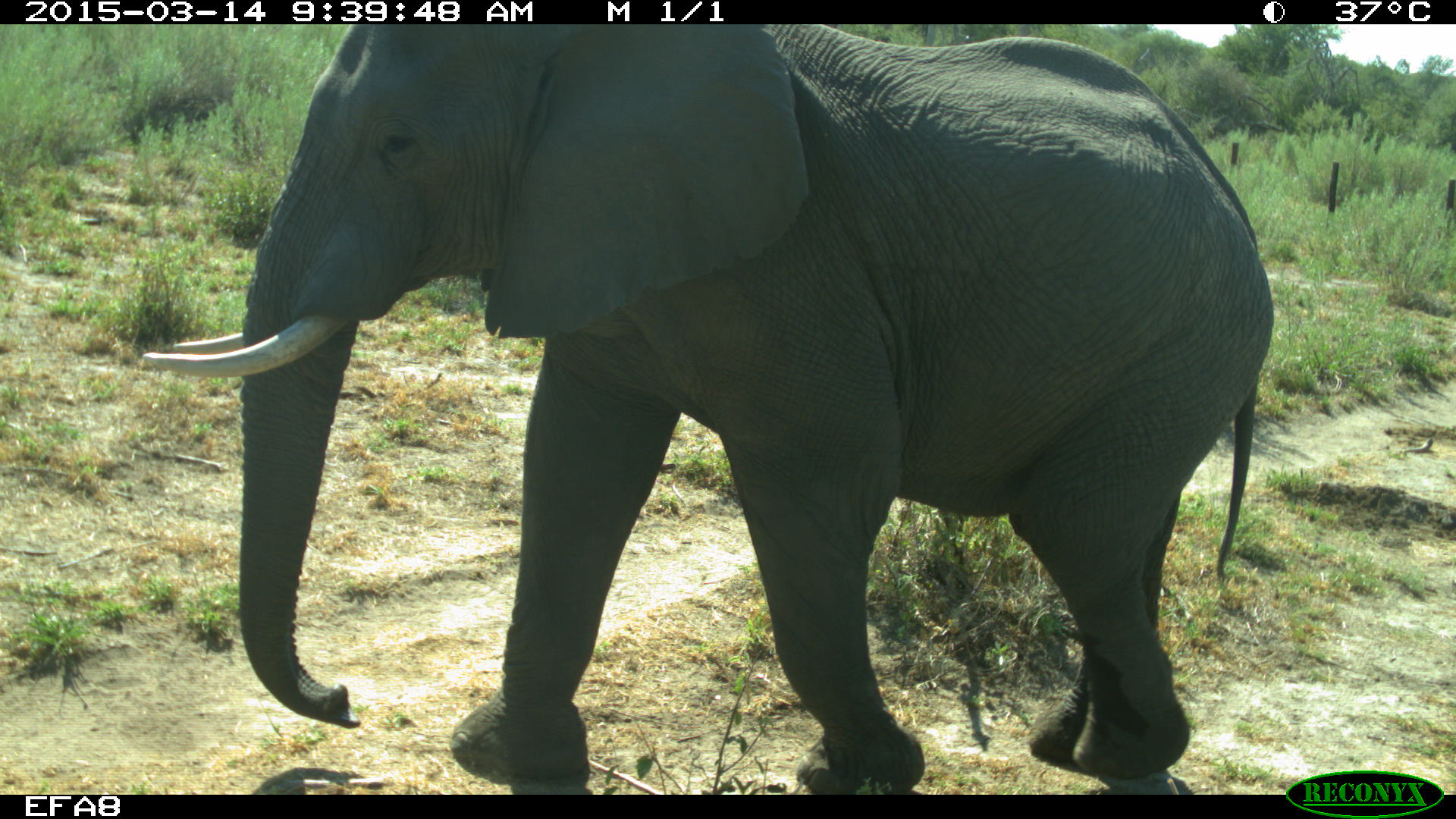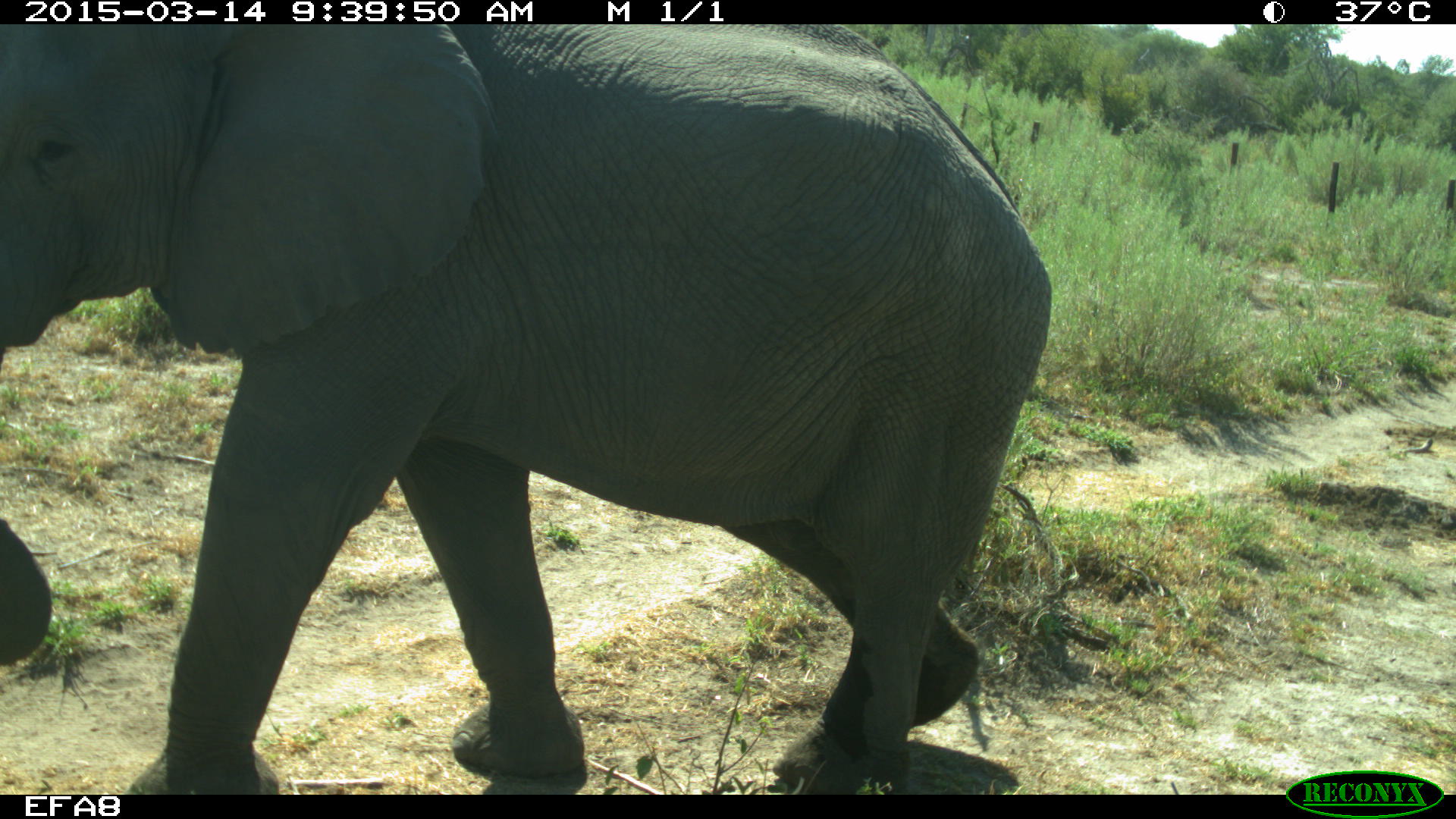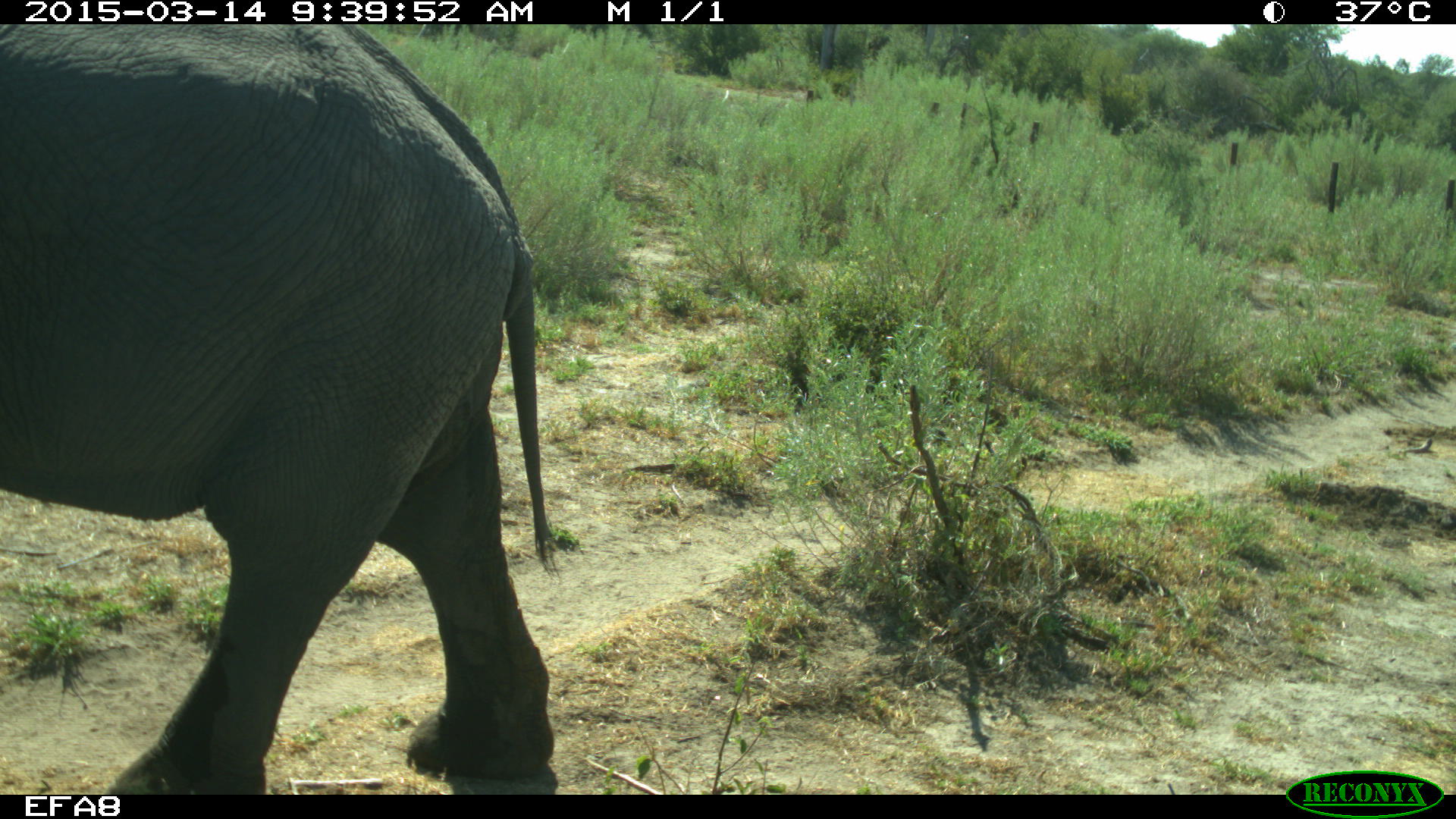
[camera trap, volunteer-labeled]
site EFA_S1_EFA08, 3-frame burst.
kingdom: Animalia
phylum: Chordata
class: Mammalia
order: Proboscidea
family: Elephantidae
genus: Loxodonta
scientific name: Loxodonta africana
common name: african bush elephant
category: elephant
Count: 1.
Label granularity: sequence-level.